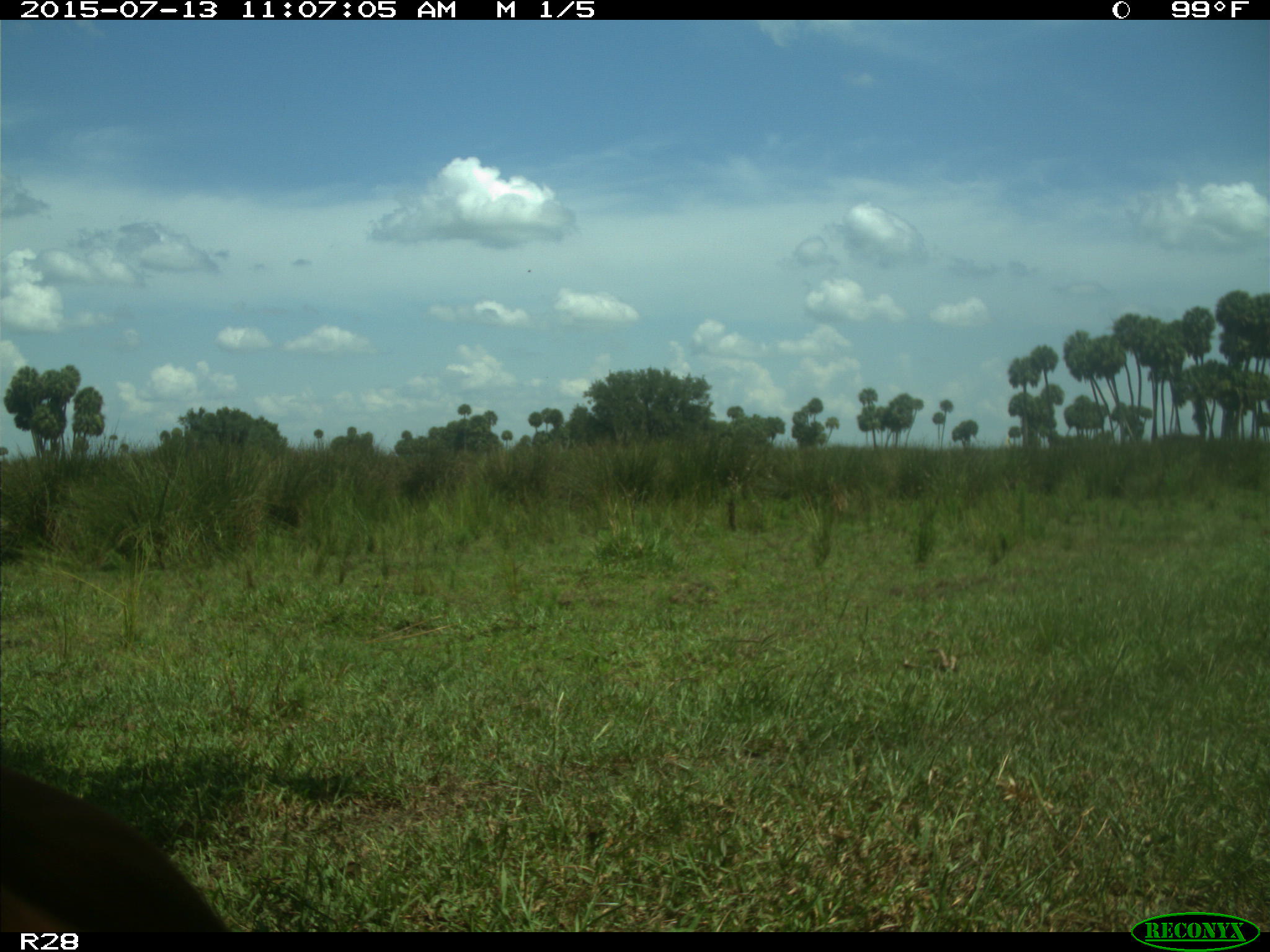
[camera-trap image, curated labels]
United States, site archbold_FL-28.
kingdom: Animalia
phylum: Chordata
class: Mammalia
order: Artiodactyla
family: Bovidae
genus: Bos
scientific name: Bos taurus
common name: domestic cow